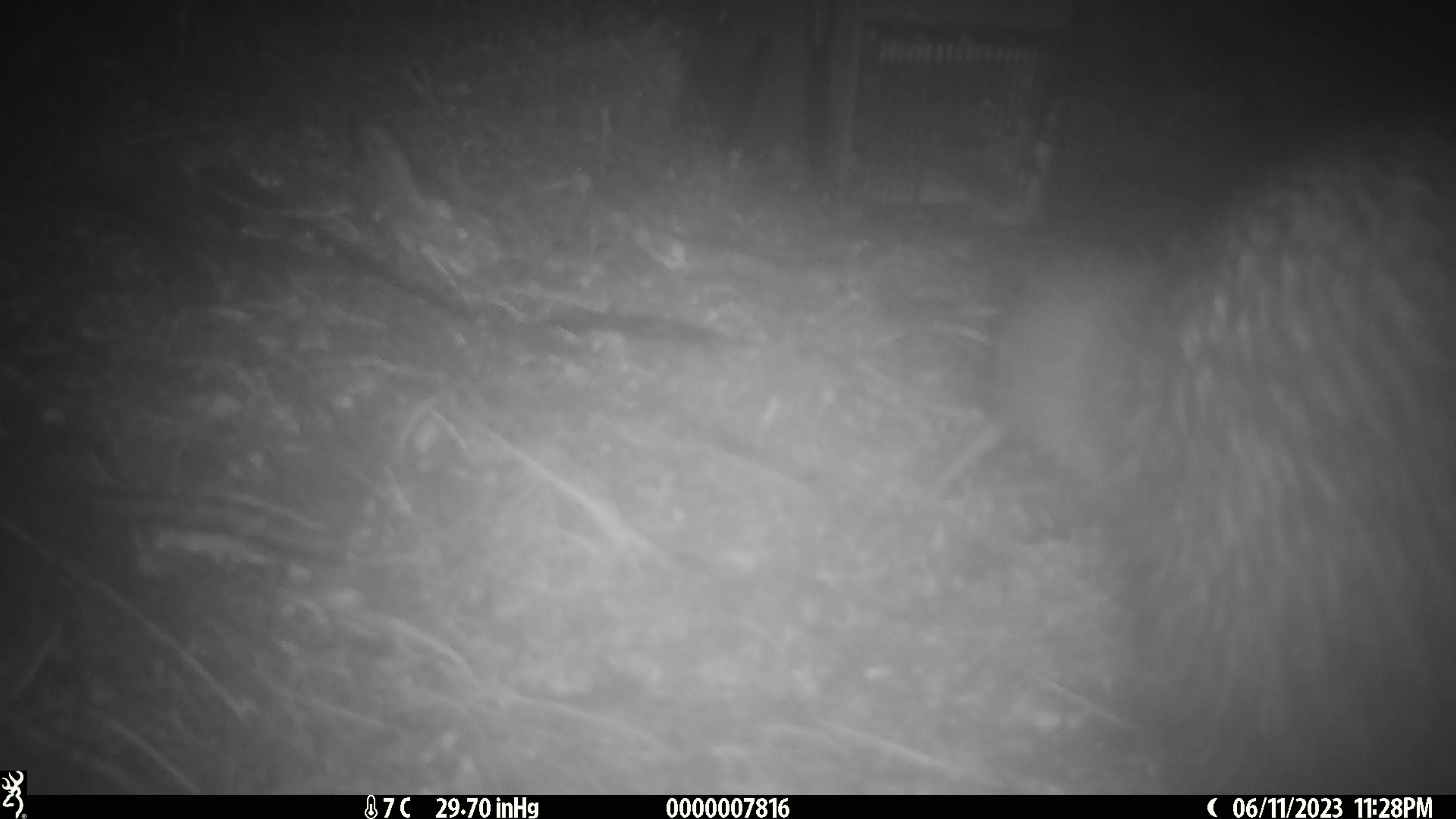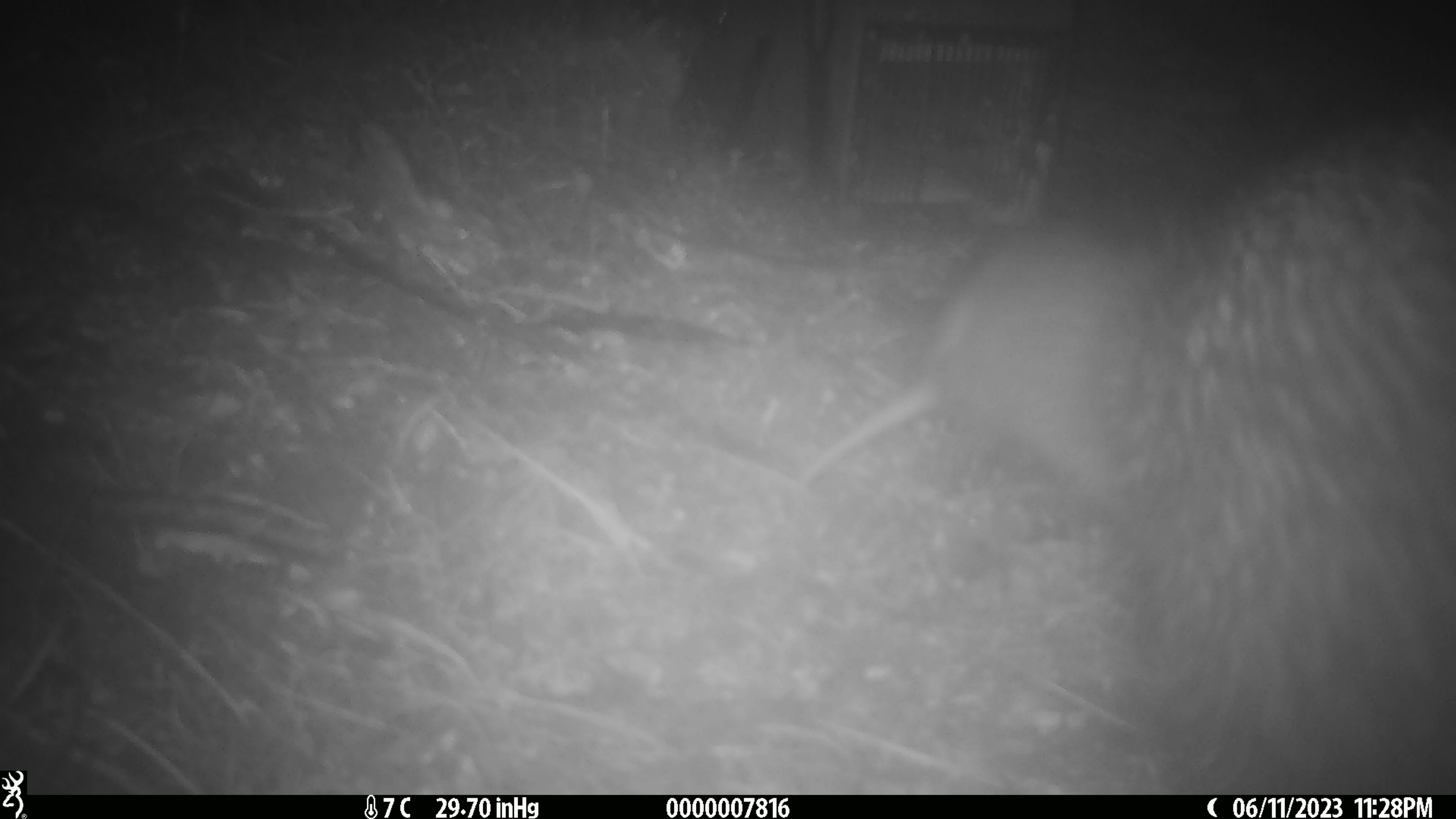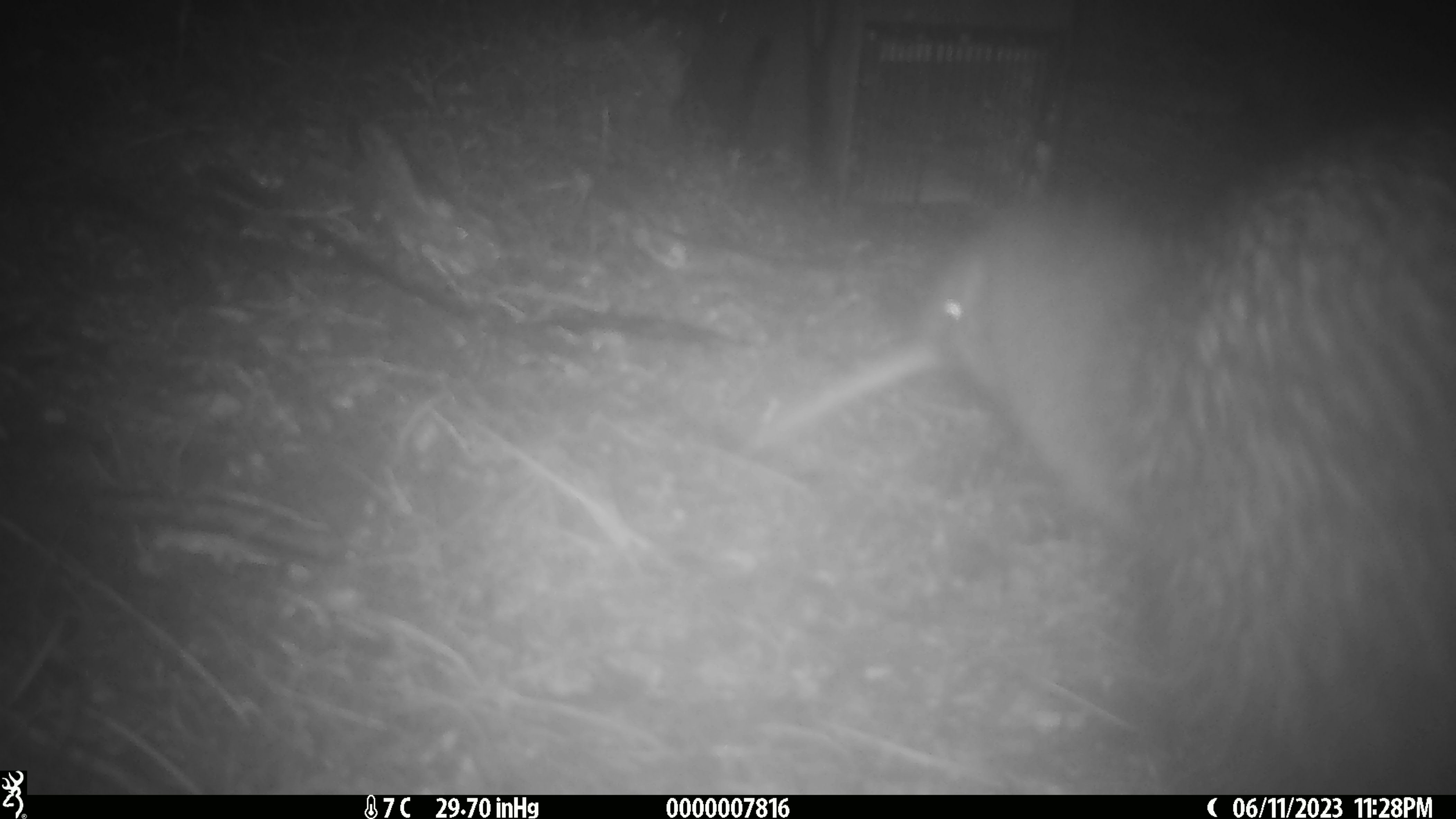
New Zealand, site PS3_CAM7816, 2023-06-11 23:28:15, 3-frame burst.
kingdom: Animalia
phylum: Chordata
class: Aves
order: Apterygiformes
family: Apterygidae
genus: Apteryx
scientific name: Apteryx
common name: kiwi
Kiwi (Apteryx).